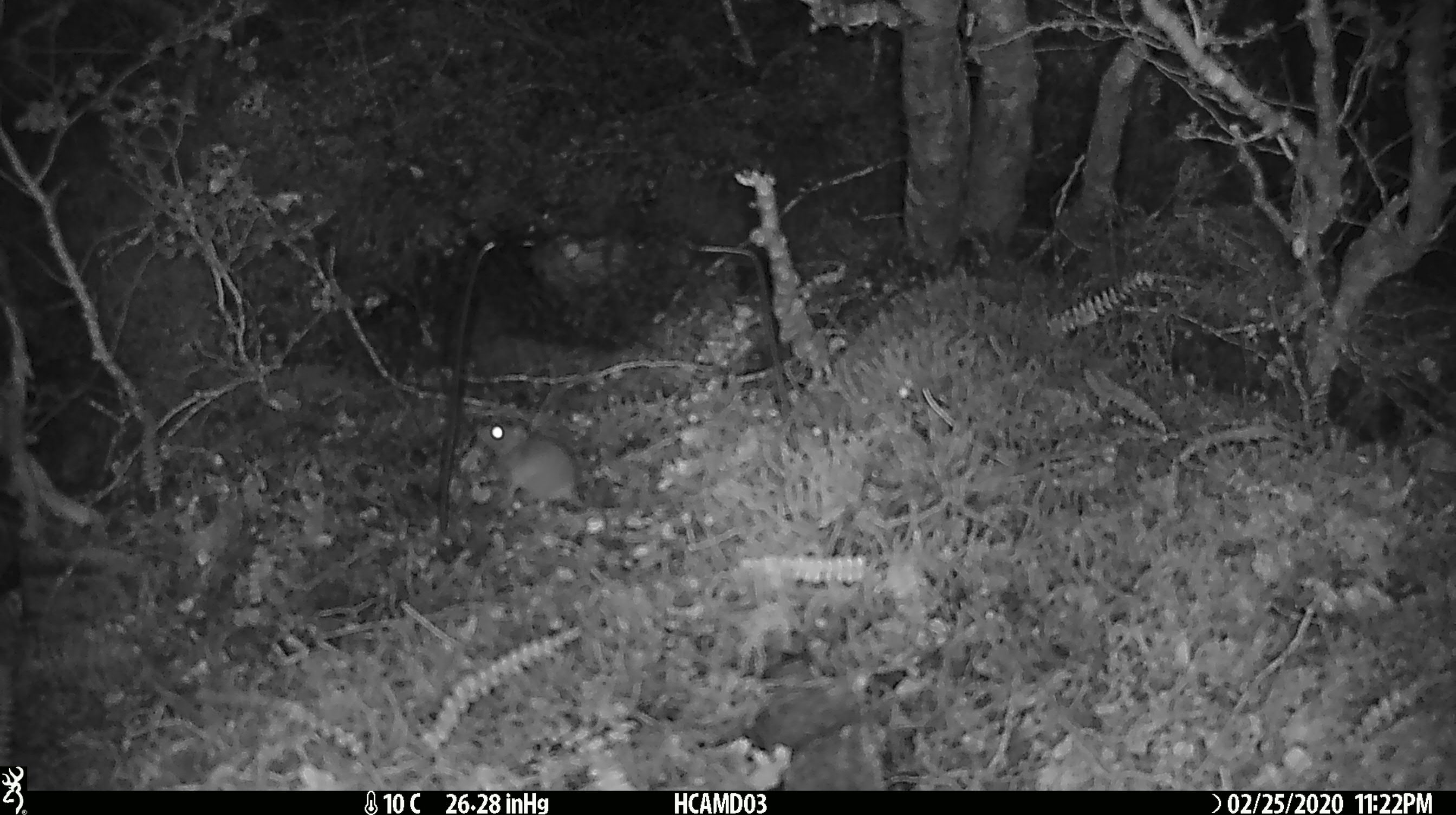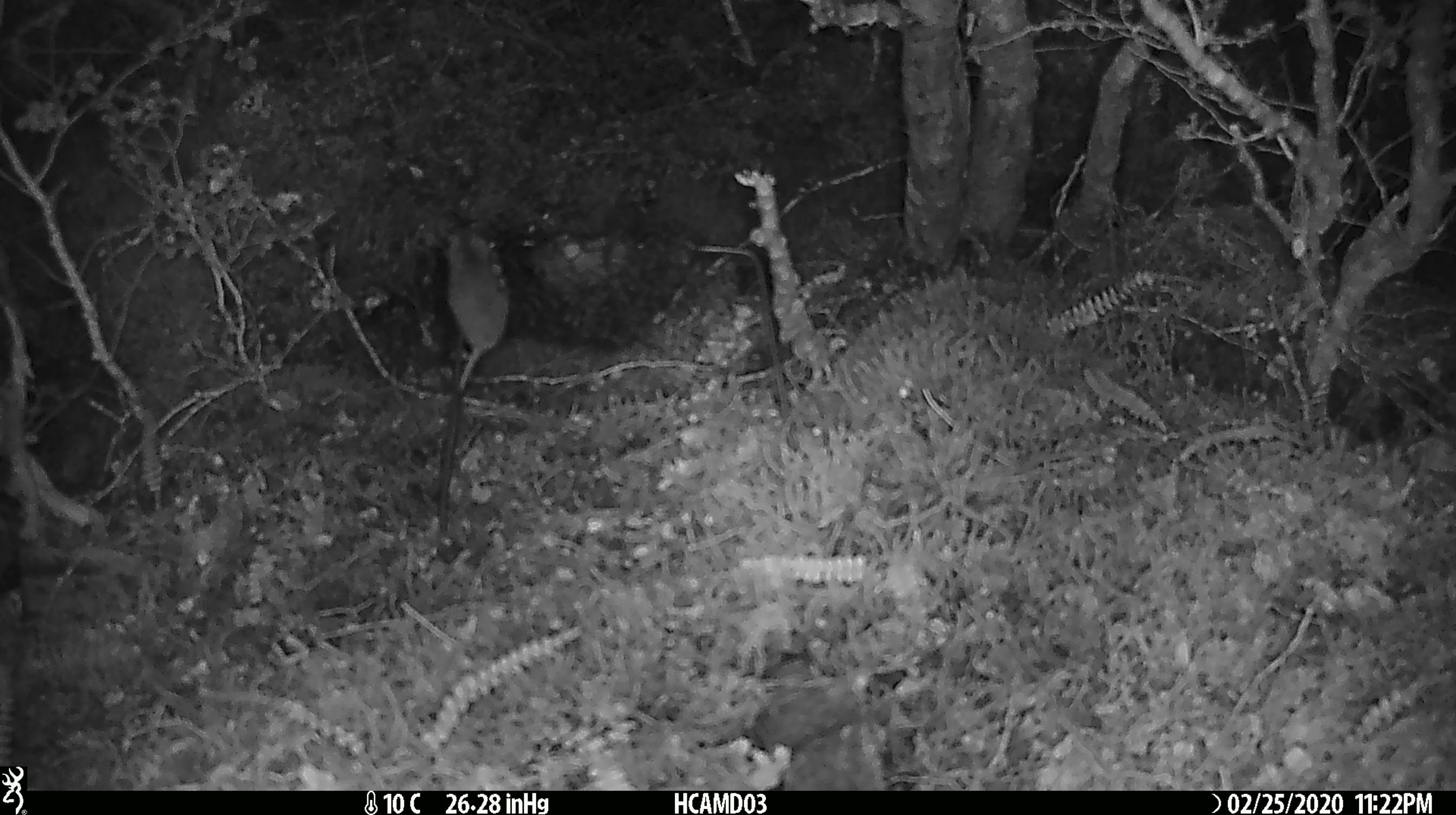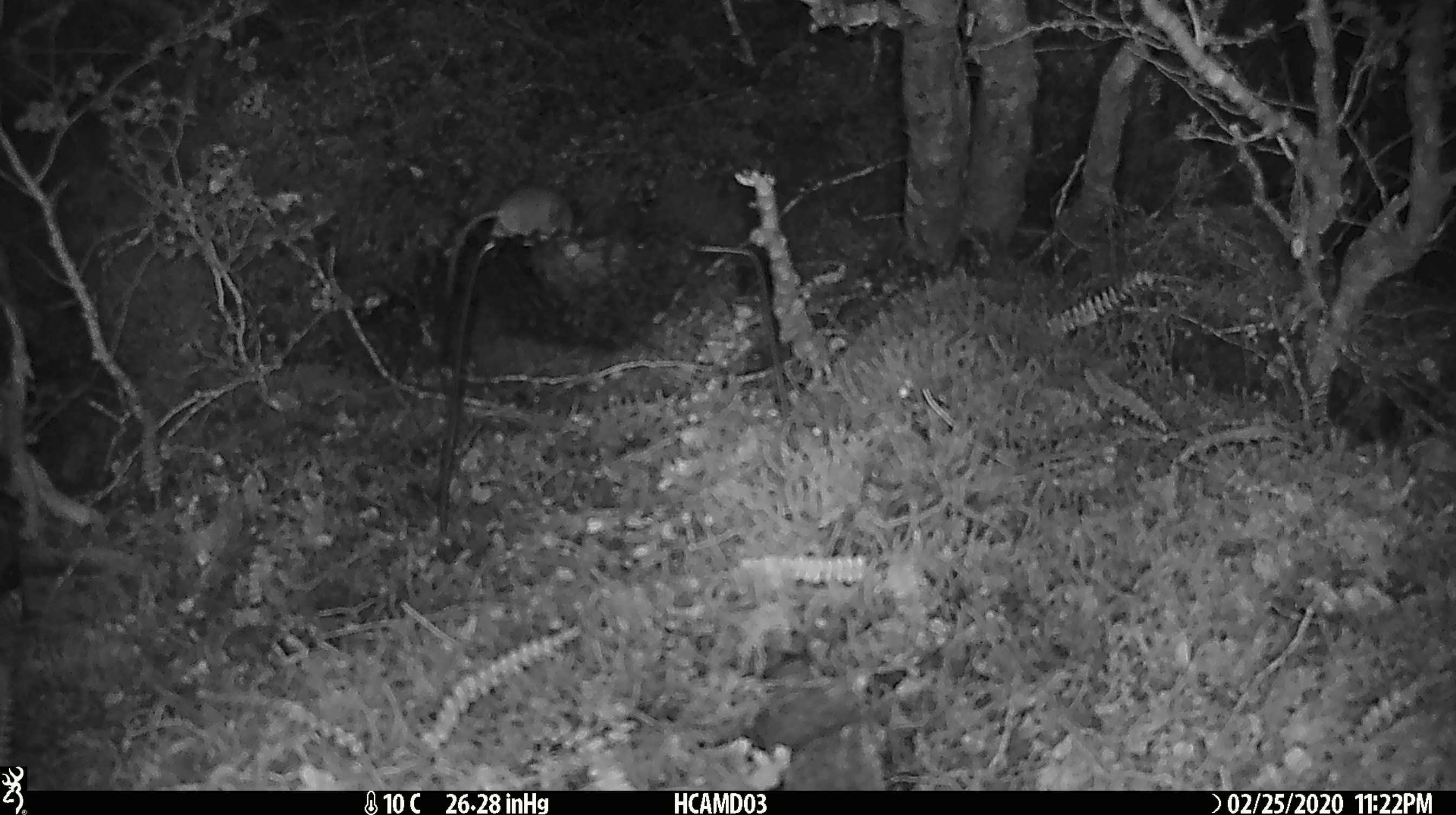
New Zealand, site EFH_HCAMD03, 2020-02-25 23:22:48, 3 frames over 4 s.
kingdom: Animalia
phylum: Chordata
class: Mammalia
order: Rodentia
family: Muridae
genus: Mus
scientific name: Mus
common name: mouse